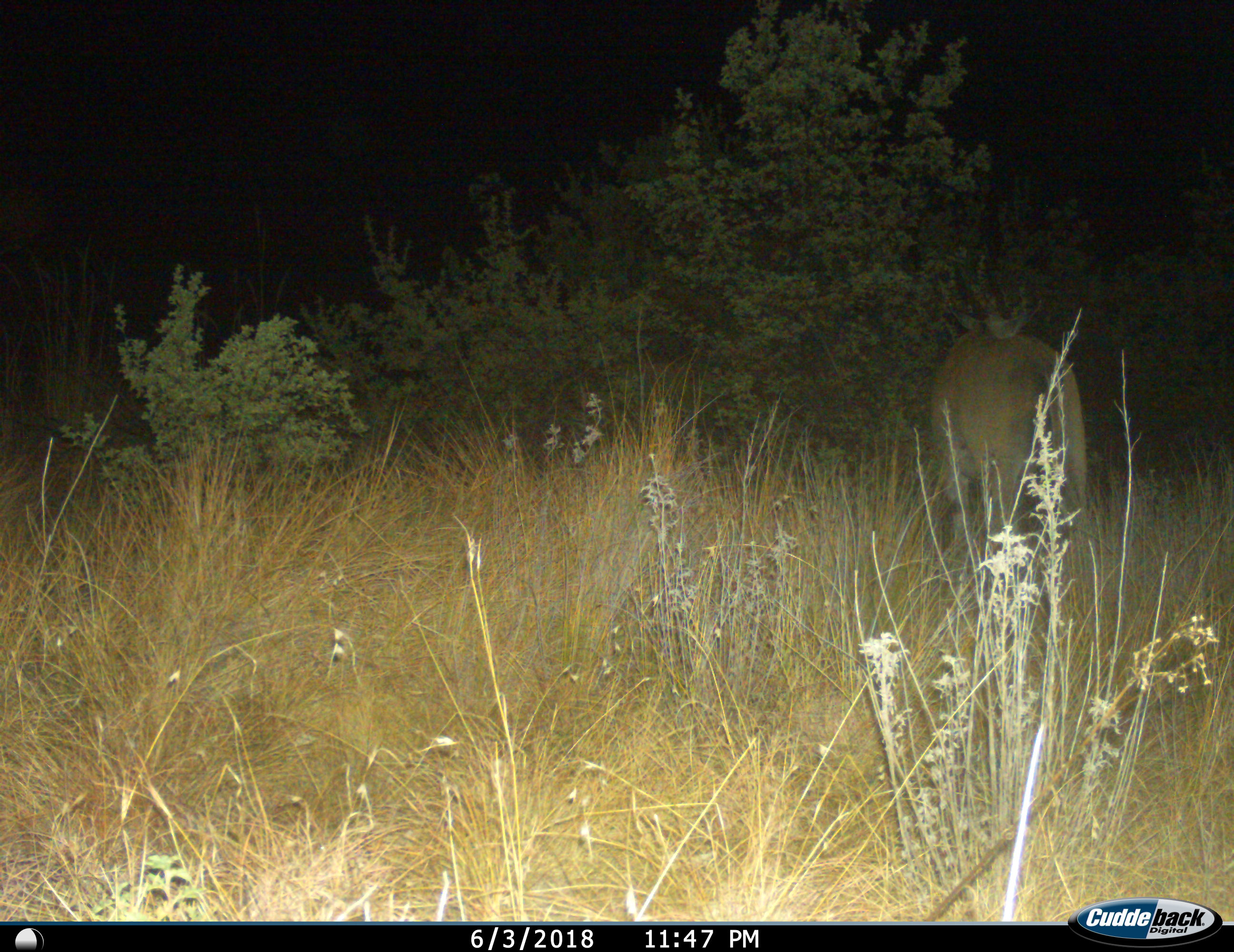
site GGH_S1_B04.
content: unidentified animal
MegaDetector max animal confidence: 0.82